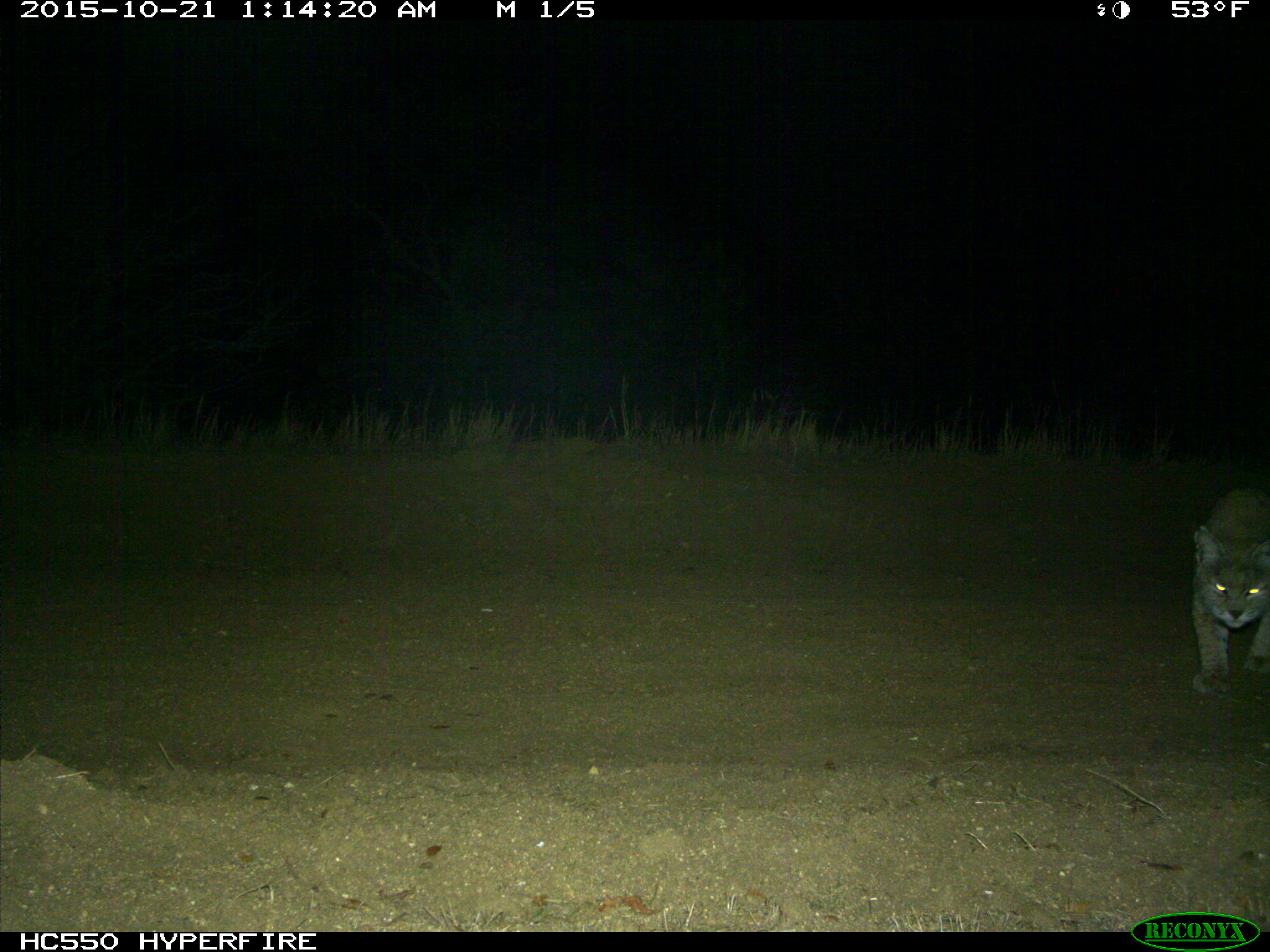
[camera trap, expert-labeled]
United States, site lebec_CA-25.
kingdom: Animalia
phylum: Chordata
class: Mammalia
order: Carnivora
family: Felidae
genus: Lynx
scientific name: Lynx rufus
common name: bobcat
Lynx rufus (bobcat).